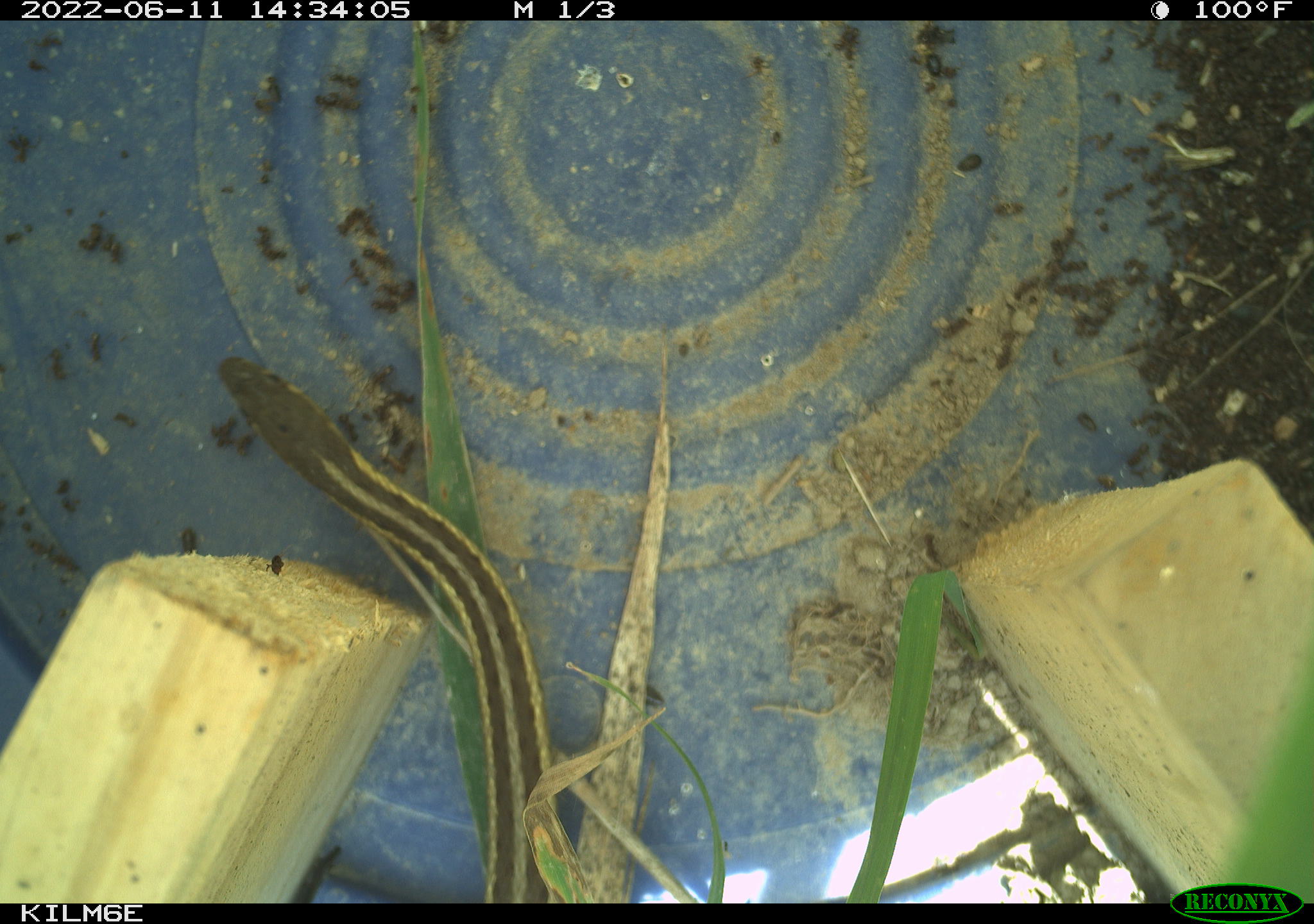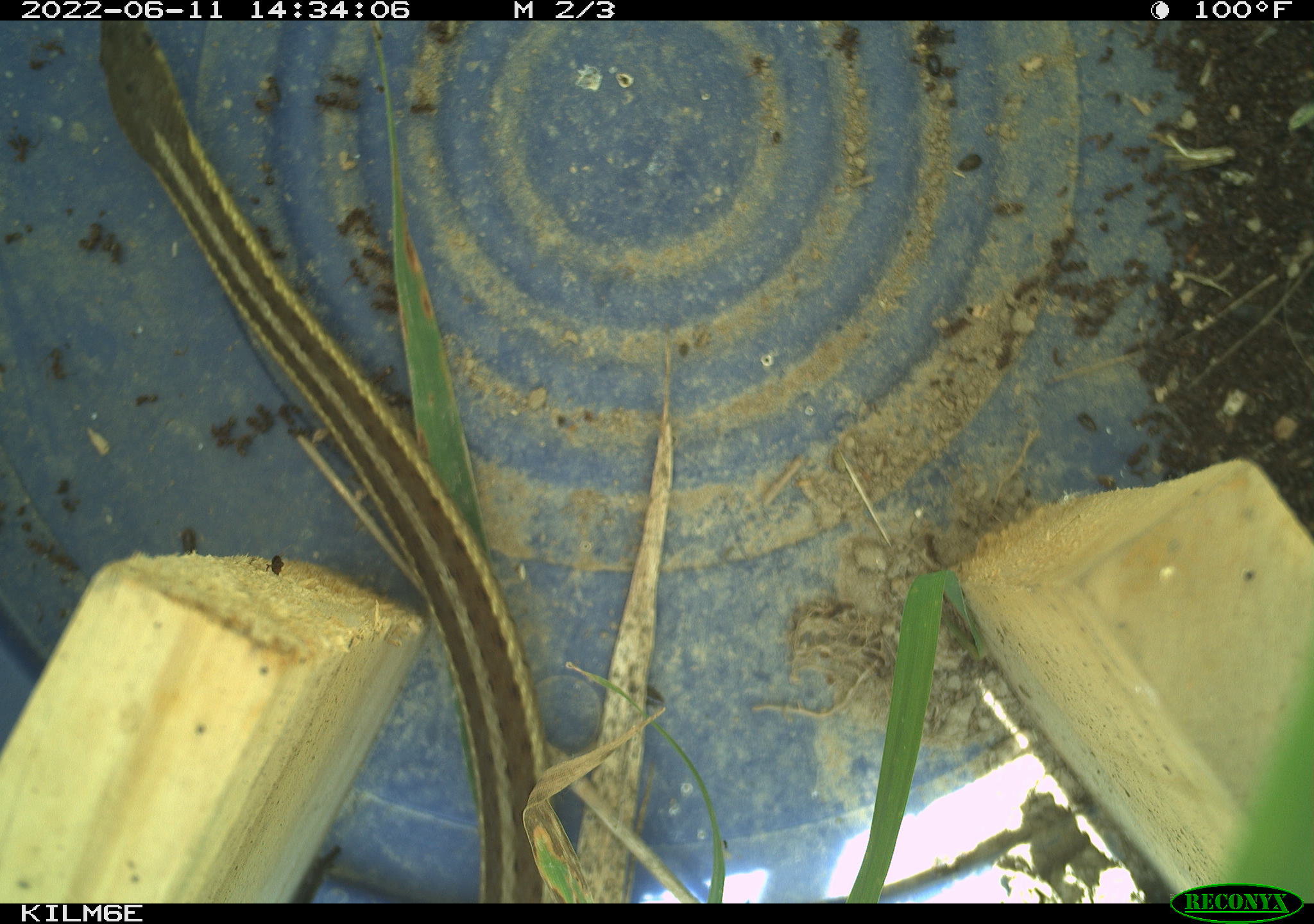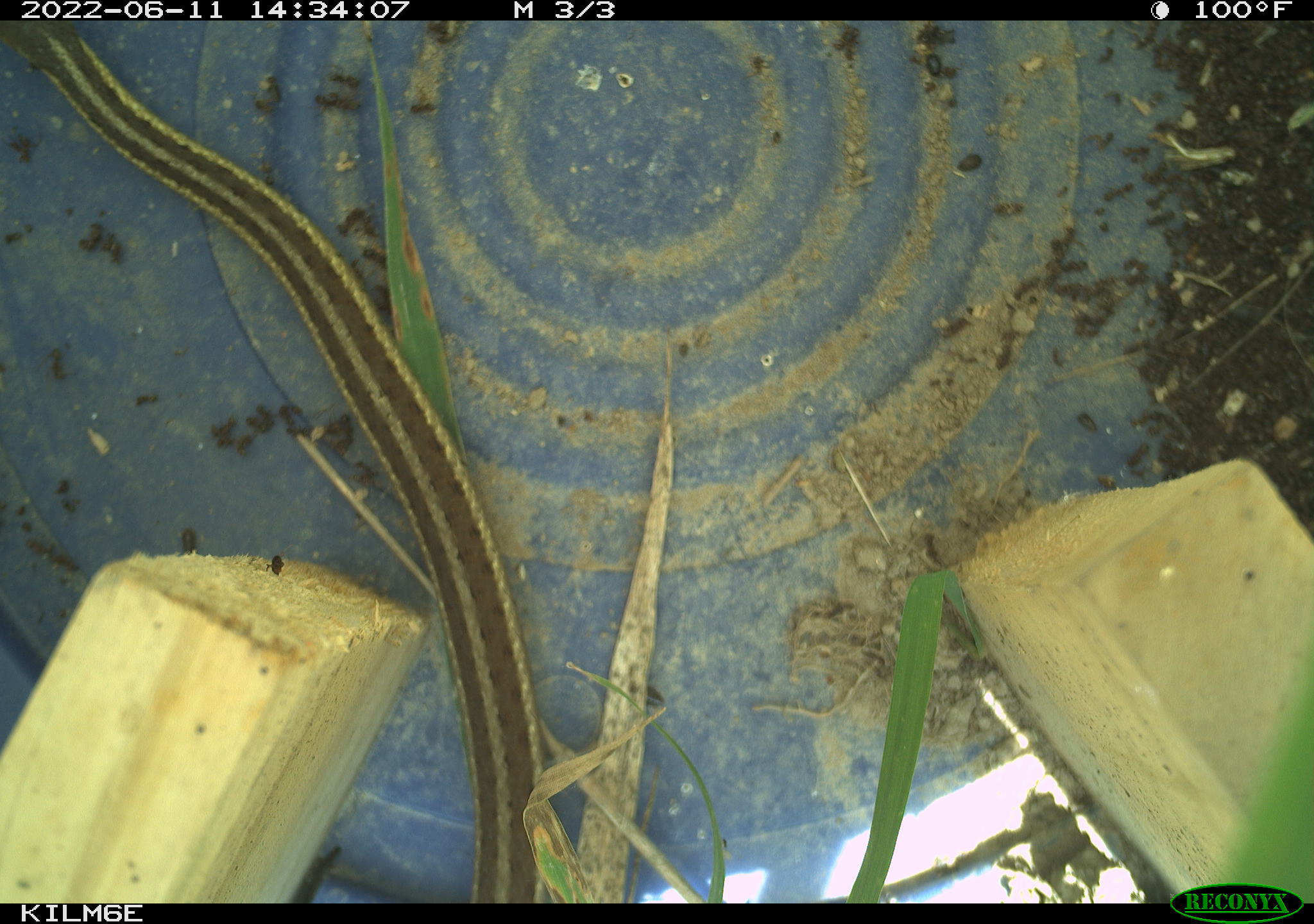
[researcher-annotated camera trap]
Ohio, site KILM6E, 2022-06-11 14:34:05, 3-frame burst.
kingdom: Animalia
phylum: Chordata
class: Reptilia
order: Squamata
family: Colubridae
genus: Thamnophis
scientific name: Thamnophis sirtalis sirtalis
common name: eastern gartersnake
Eastern gartersnake (Thamnophis sirtalis sirtalis).